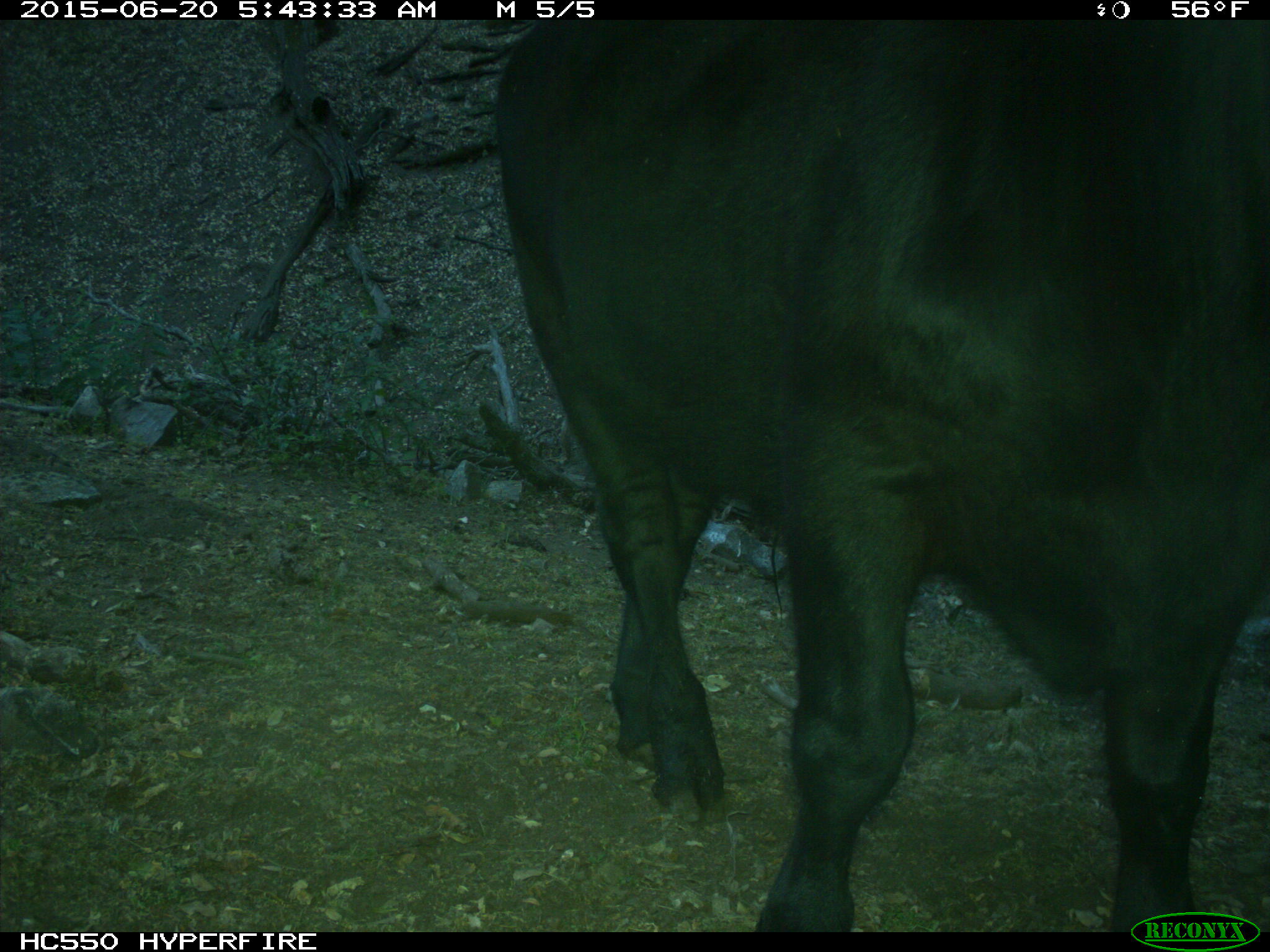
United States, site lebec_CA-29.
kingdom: Animalia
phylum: Chordata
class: Mammalia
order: Artiodactyla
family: Bovidae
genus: Bos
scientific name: Bos taurus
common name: domestic cow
Bos taurus (domestic cow).